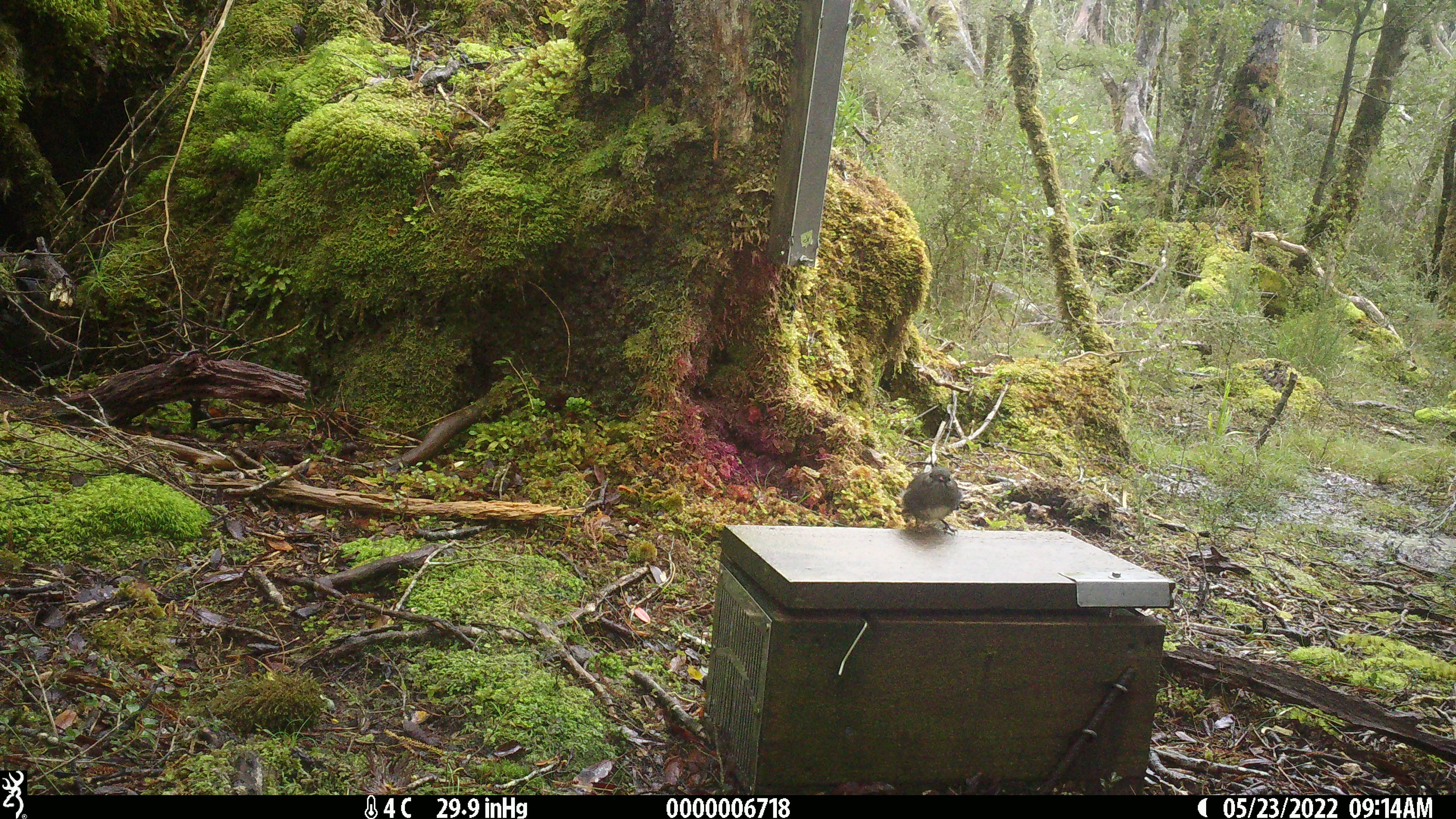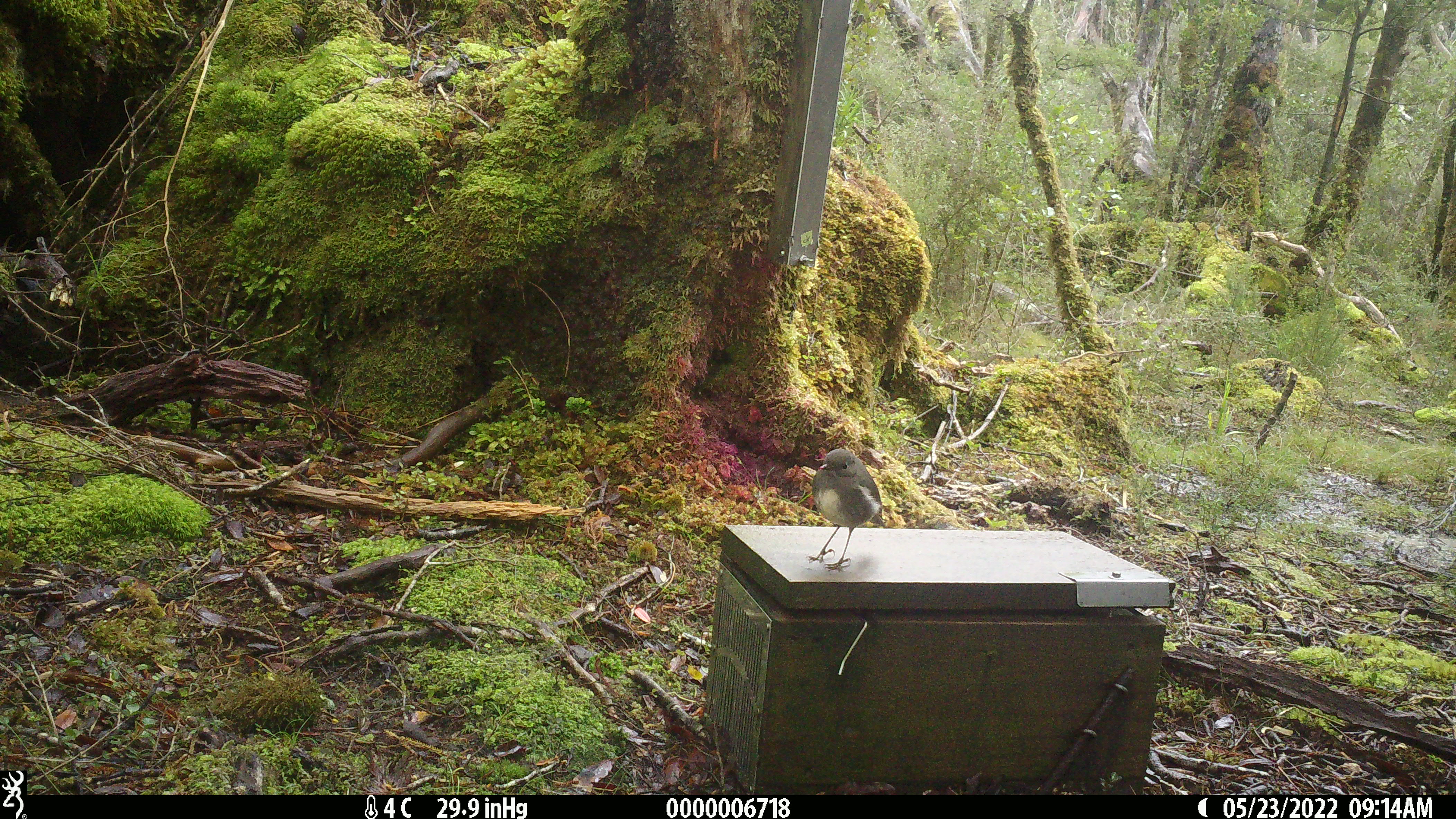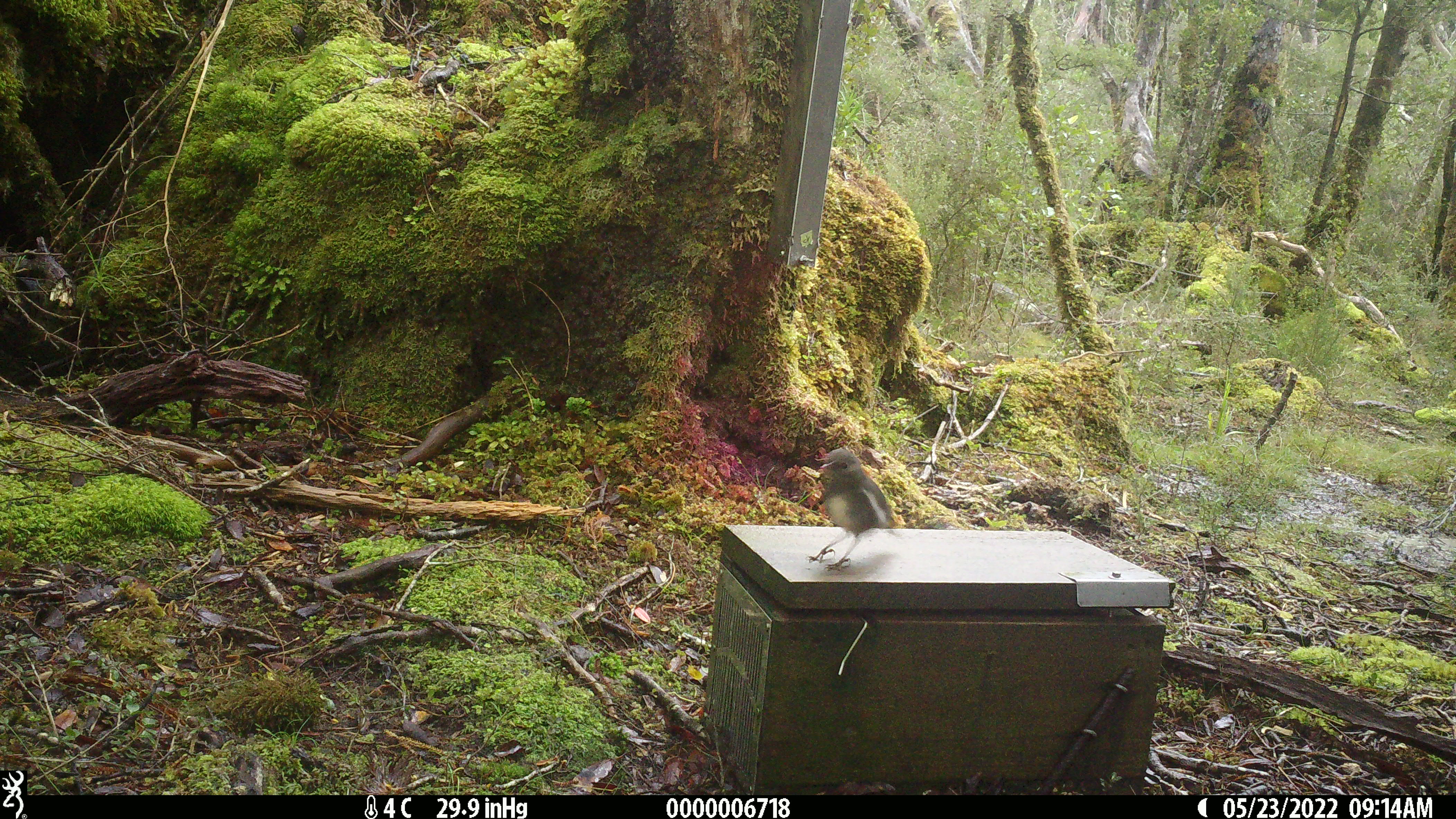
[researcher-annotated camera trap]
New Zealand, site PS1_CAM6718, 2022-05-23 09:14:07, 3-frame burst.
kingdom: Animalia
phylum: Chordata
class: Aves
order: Passeriformes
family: Petroicidae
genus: Petroica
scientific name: Petroica australis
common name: new zealand robin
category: robin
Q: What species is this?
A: Robin (new zealand robin) (Petroica australis).